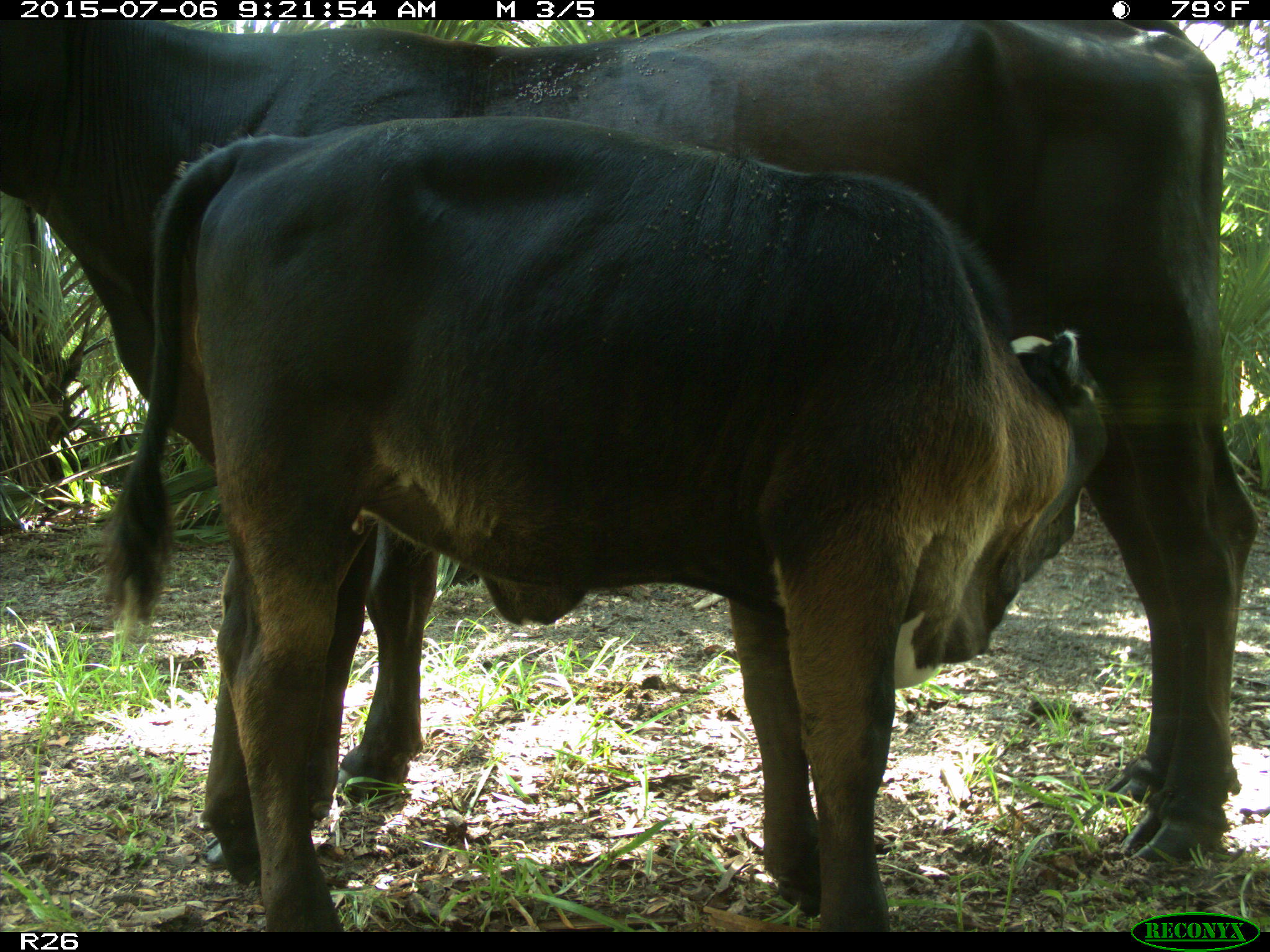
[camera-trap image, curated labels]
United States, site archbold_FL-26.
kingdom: Animalia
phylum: Chordata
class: Mammalia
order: Artiodactyla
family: Bovidae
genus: Bos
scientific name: Bos taurus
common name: domestic cow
Bos taurus (domestic cow).